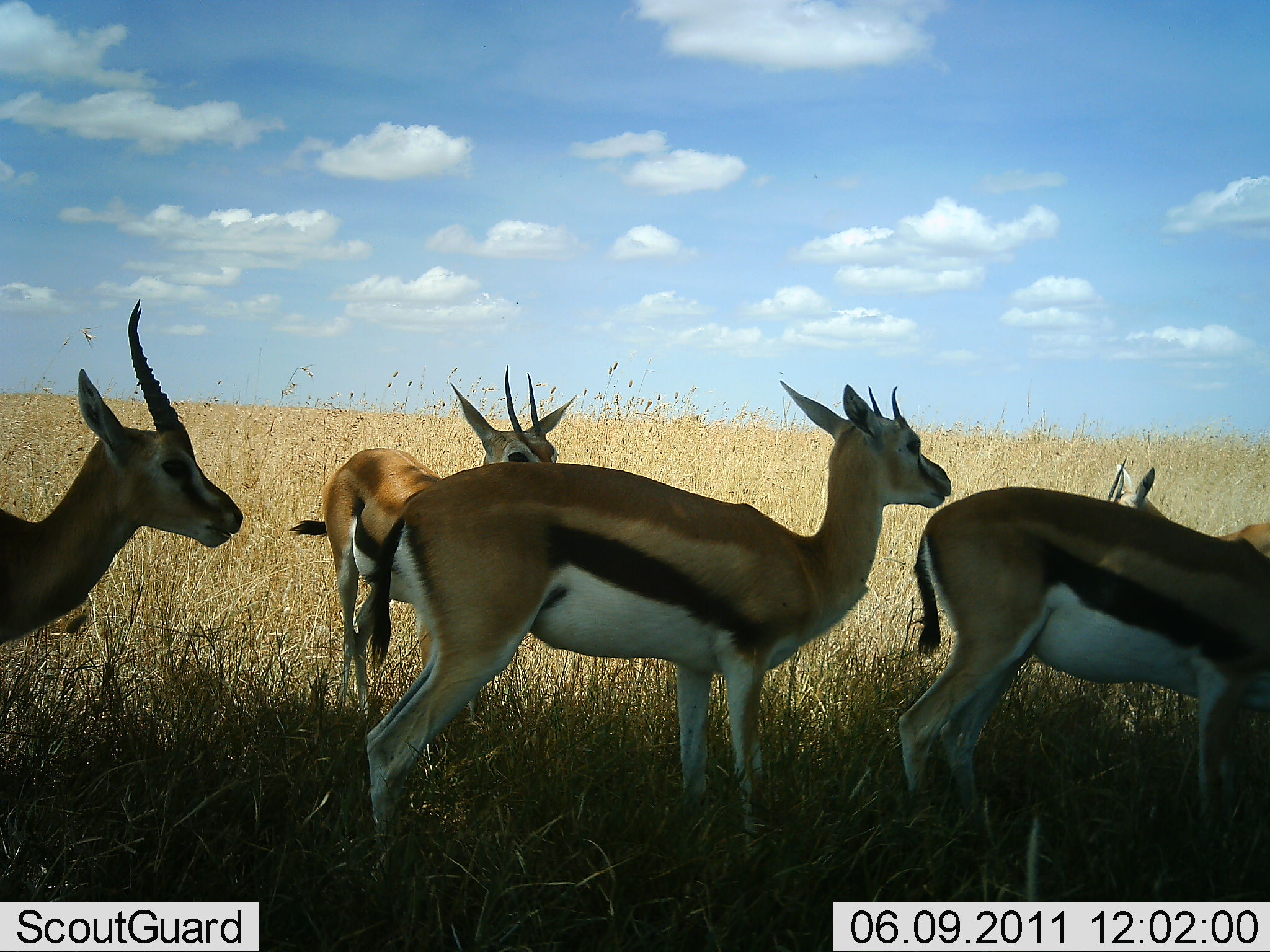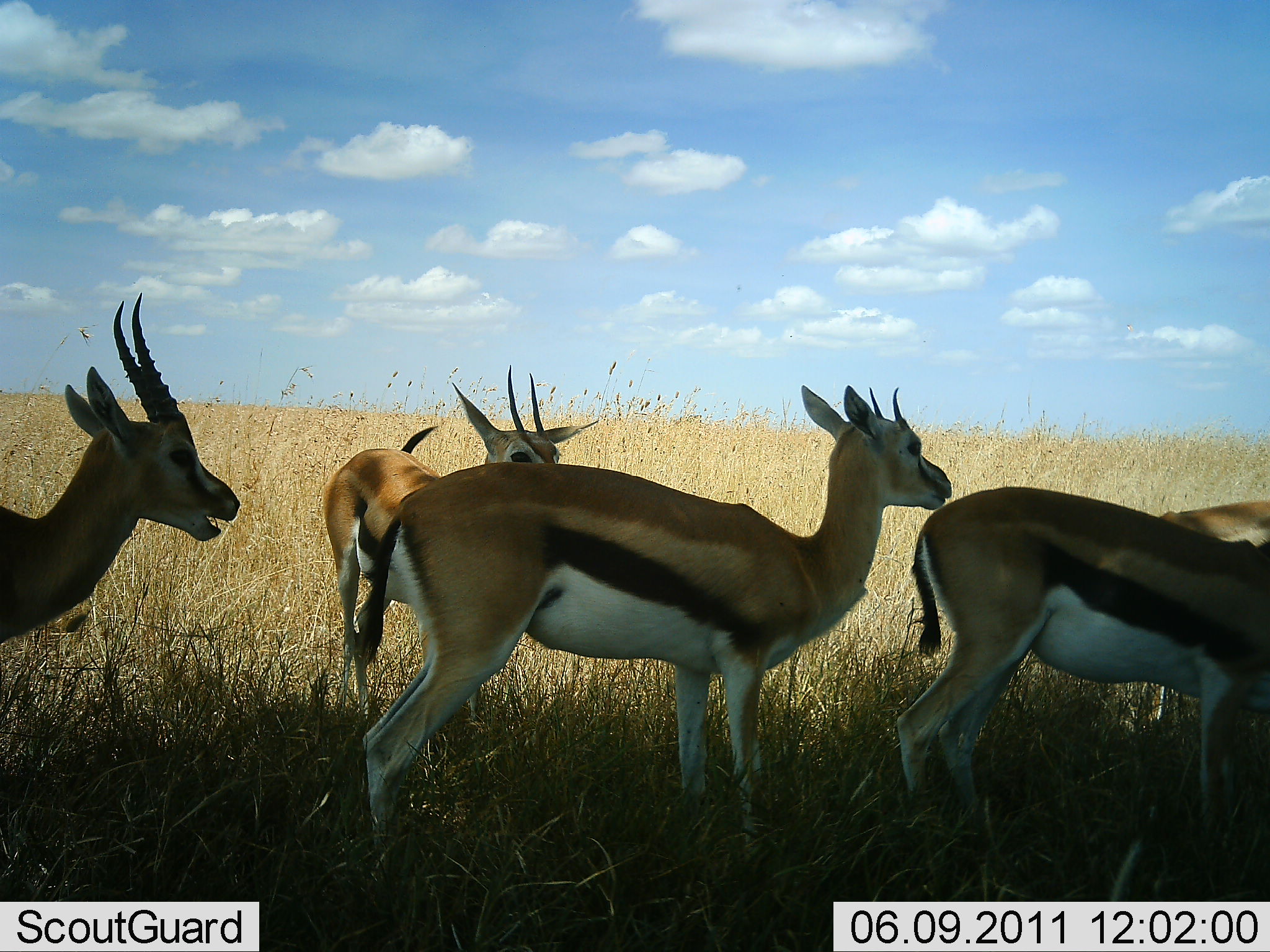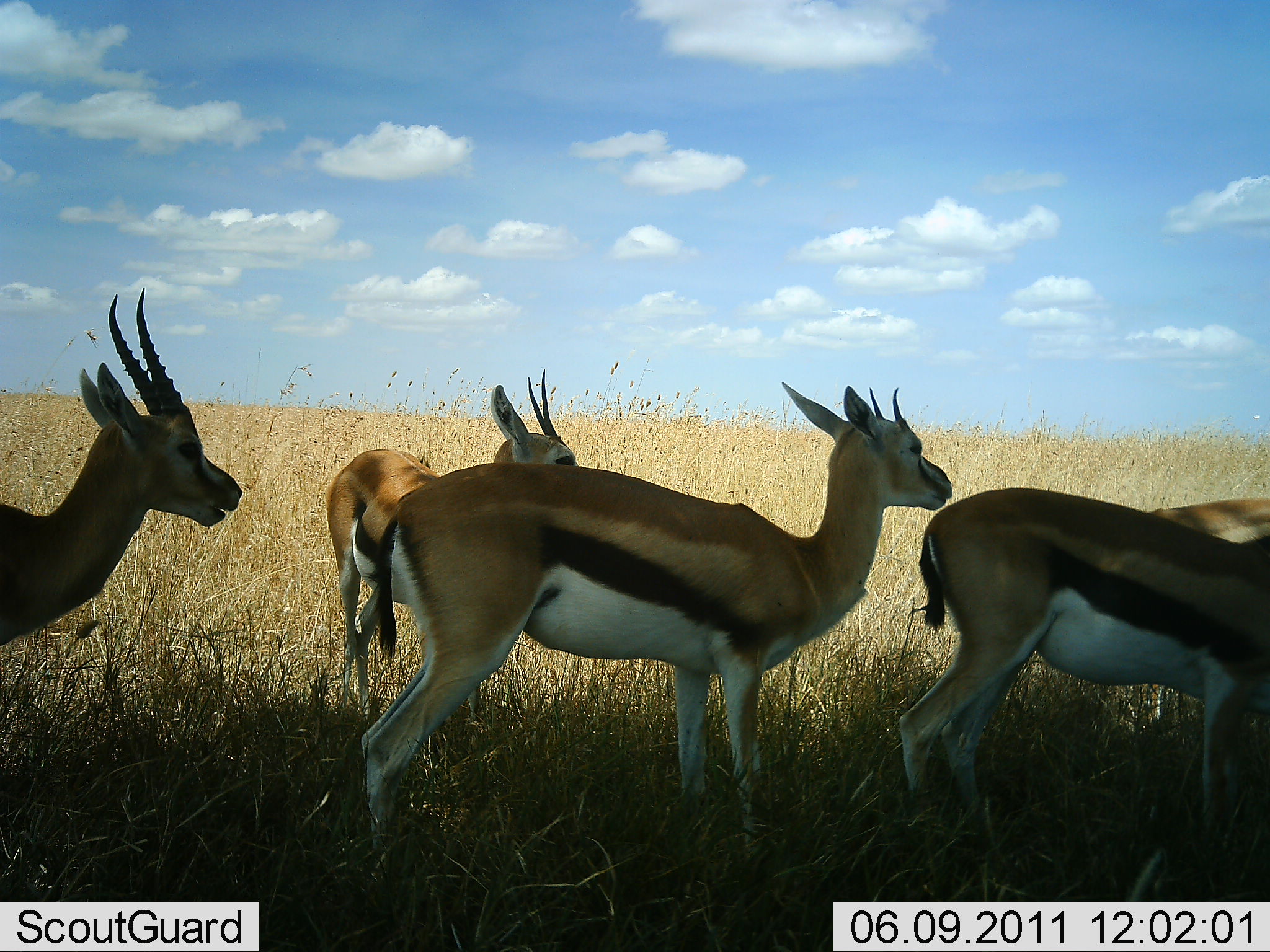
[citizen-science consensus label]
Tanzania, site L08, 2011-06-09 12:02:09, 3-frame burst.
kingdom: Animalia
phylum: Chordata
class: Mammalia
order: Artiodactyla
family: Bovidae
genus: Eudorcas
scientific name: Eudorcas thomsonii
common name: thomson's gazelle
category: gazellethomsons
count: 5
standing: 94%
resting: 6%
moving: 11%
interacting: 11%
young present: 6%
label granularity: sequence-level